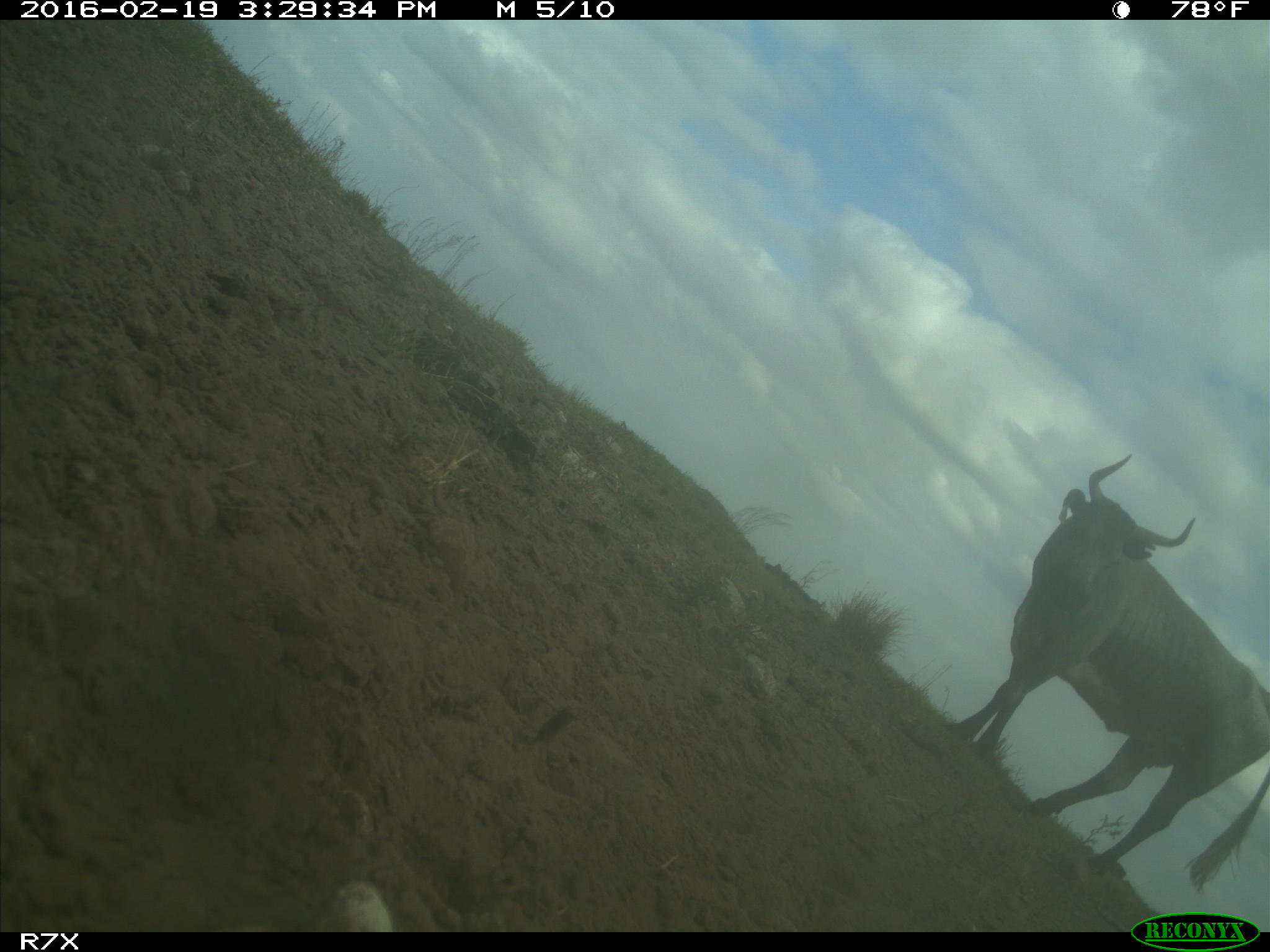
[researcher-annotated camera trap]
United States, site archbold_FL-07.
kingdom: Animalia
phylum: Chordata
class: Mammalia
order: Artiodactyla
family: Bovidae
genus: Bos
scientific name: Bos taurus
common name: domestic cow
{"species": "Bos taurus (domestic cow)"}